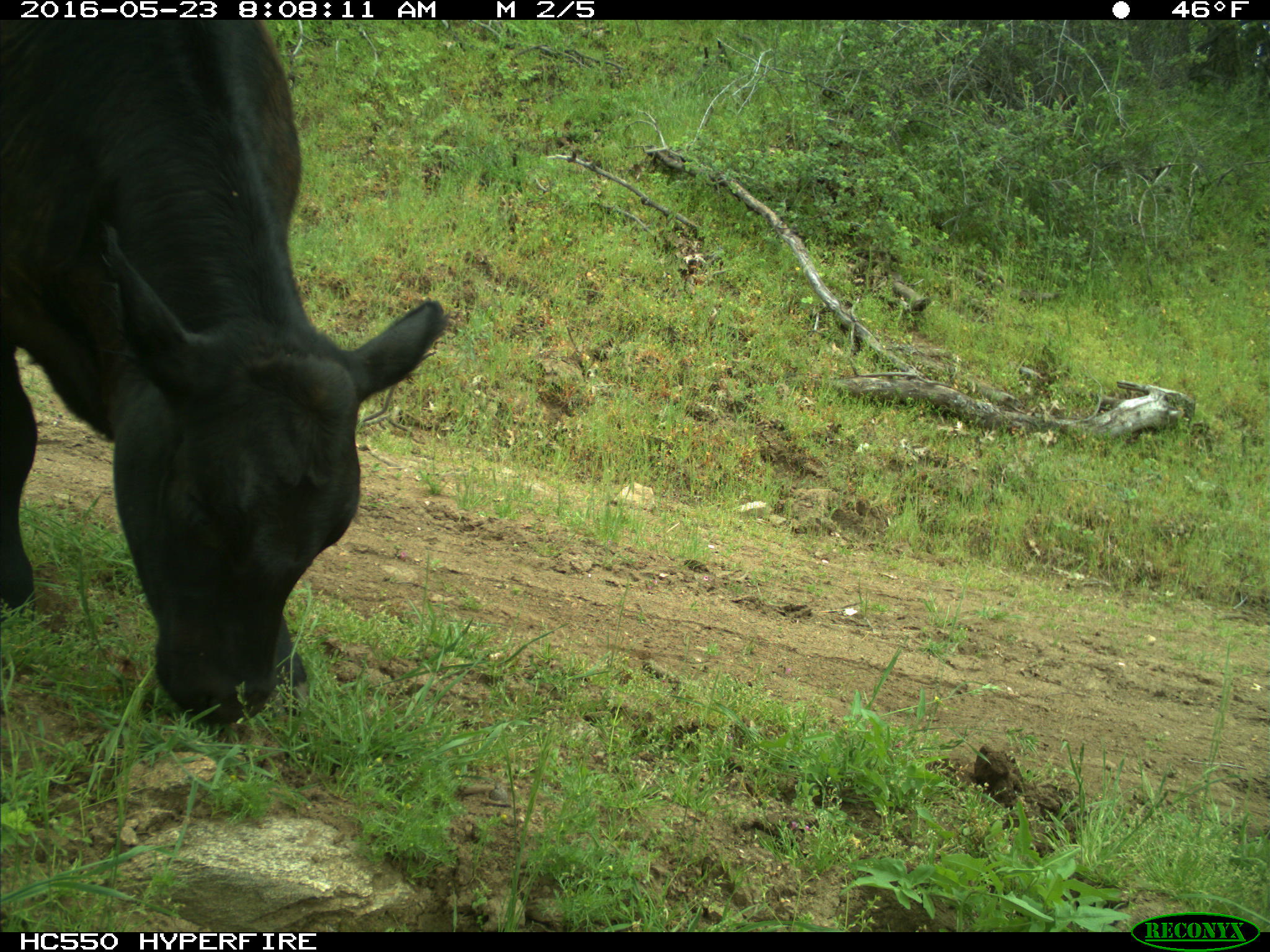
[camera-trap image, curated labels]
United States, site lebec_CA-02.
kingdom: Animalia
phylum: Chordata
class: Mammalia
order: Artiodactyla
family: Bovidae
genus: Bos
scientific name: Bos taurus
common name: domestic cow